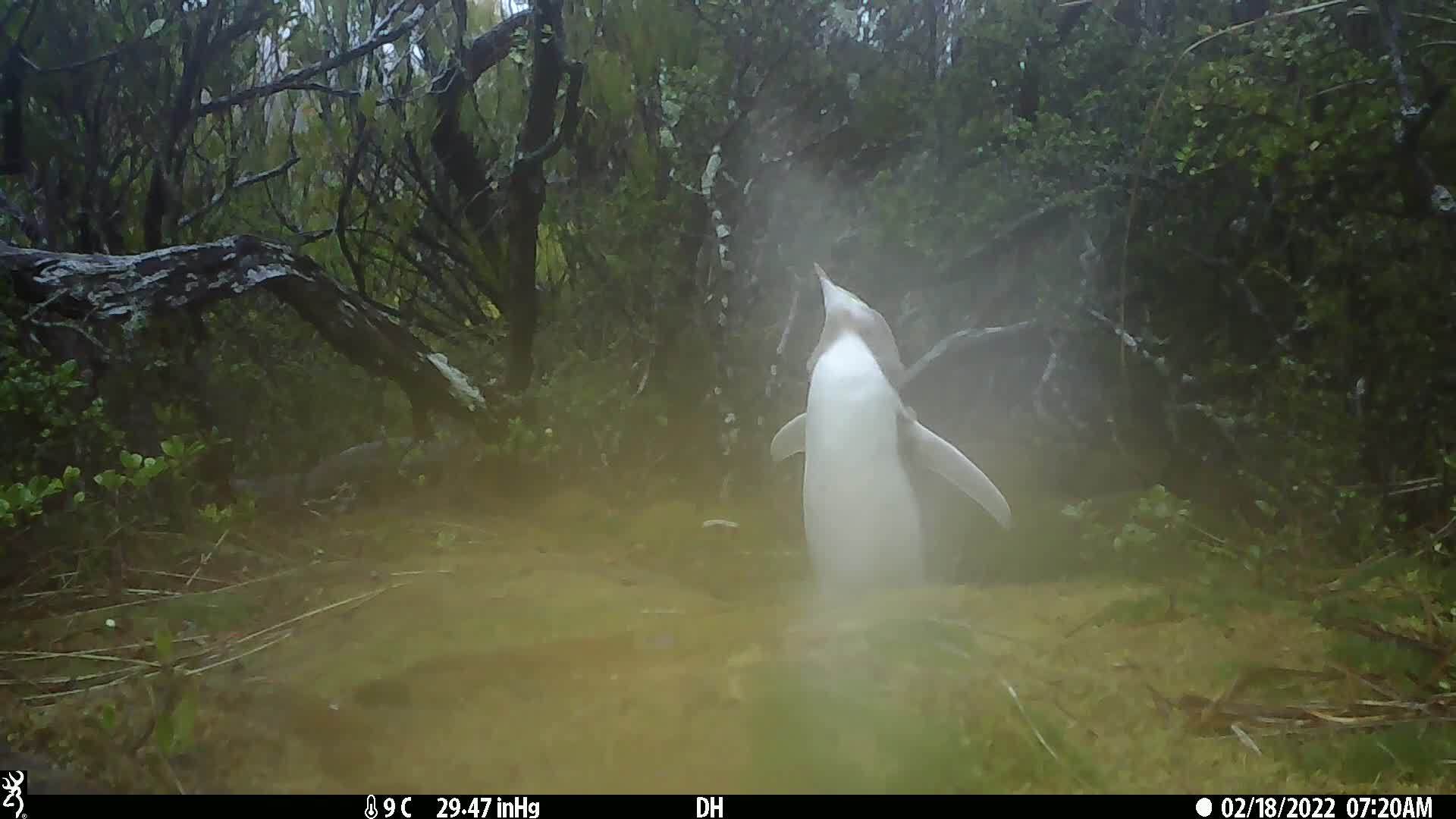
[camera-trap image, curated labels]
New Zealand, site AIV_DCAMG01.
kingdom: Animalia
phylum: Chordata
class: Aves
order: Sphenisciformes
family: Spheniscidae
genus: Megadyptes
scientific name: Megadyptes antipodes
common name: yellow-eyed penguin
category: yellow eyed penguin